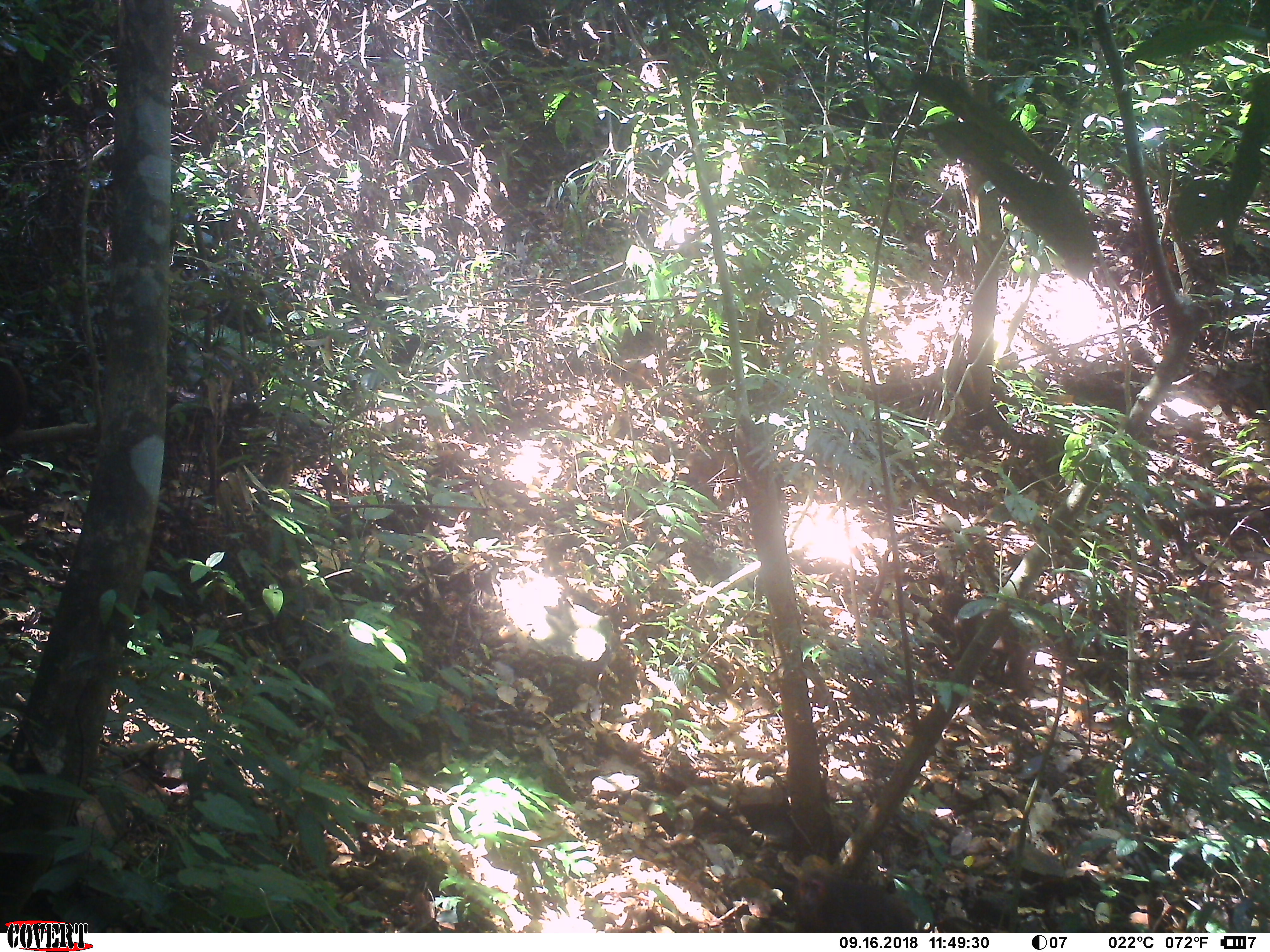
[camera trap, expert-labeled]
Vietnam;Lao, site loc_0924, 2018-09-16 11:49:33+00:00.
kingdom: Animalia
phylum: Chordata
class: Mammalia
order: Primates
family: Cercopithecidae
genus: Macaca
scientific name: Macaca arctoides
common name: stump-tailed macaque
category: stump tailed macaque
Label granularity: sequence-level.